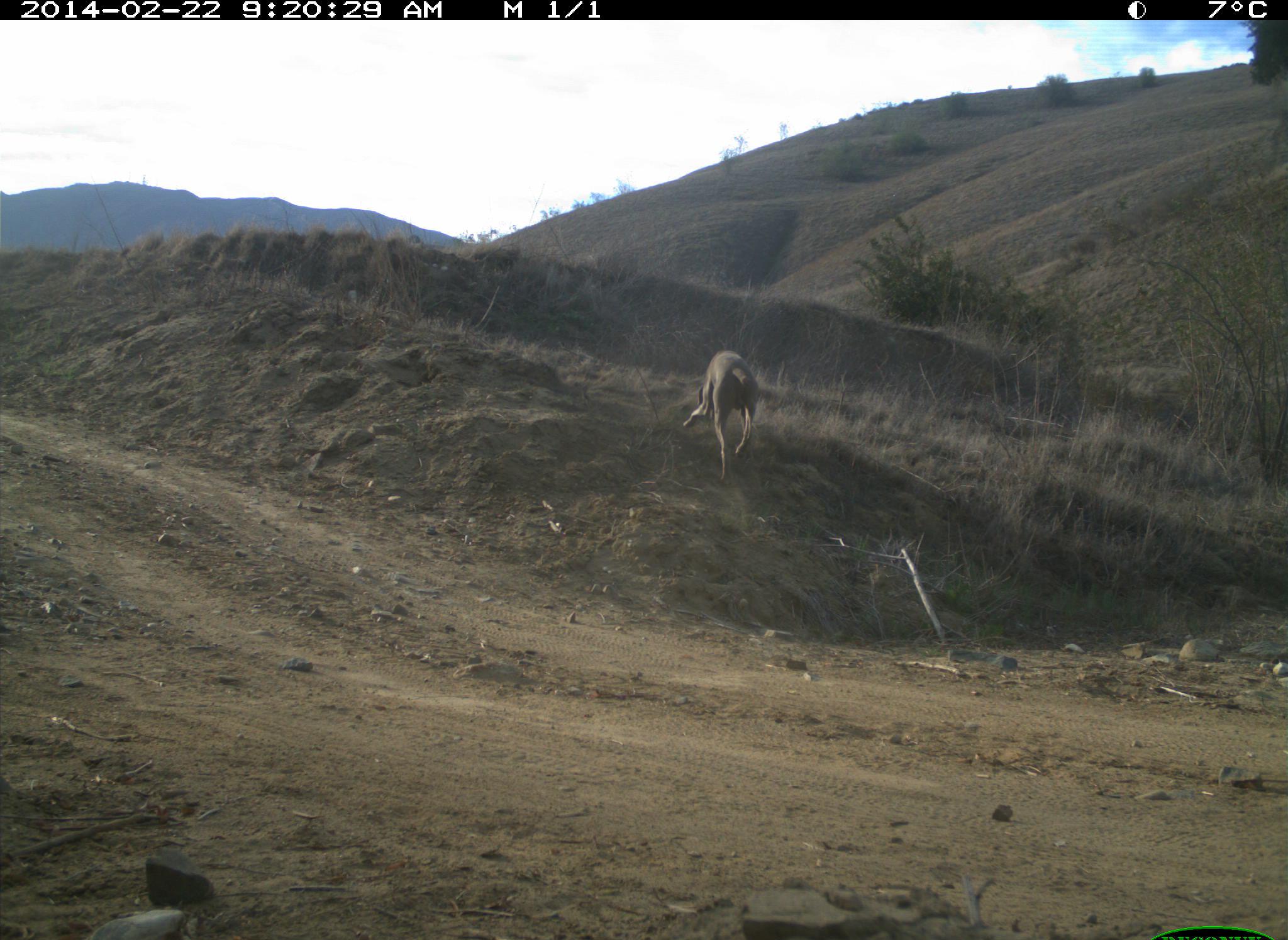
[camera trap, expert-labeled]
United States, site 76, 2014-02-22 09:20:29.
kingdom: Animalia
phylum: Chordata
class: Mammalia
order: Carnivora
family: Canidae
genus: Canis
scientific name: Canis familiaris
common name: domestic dog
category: dog